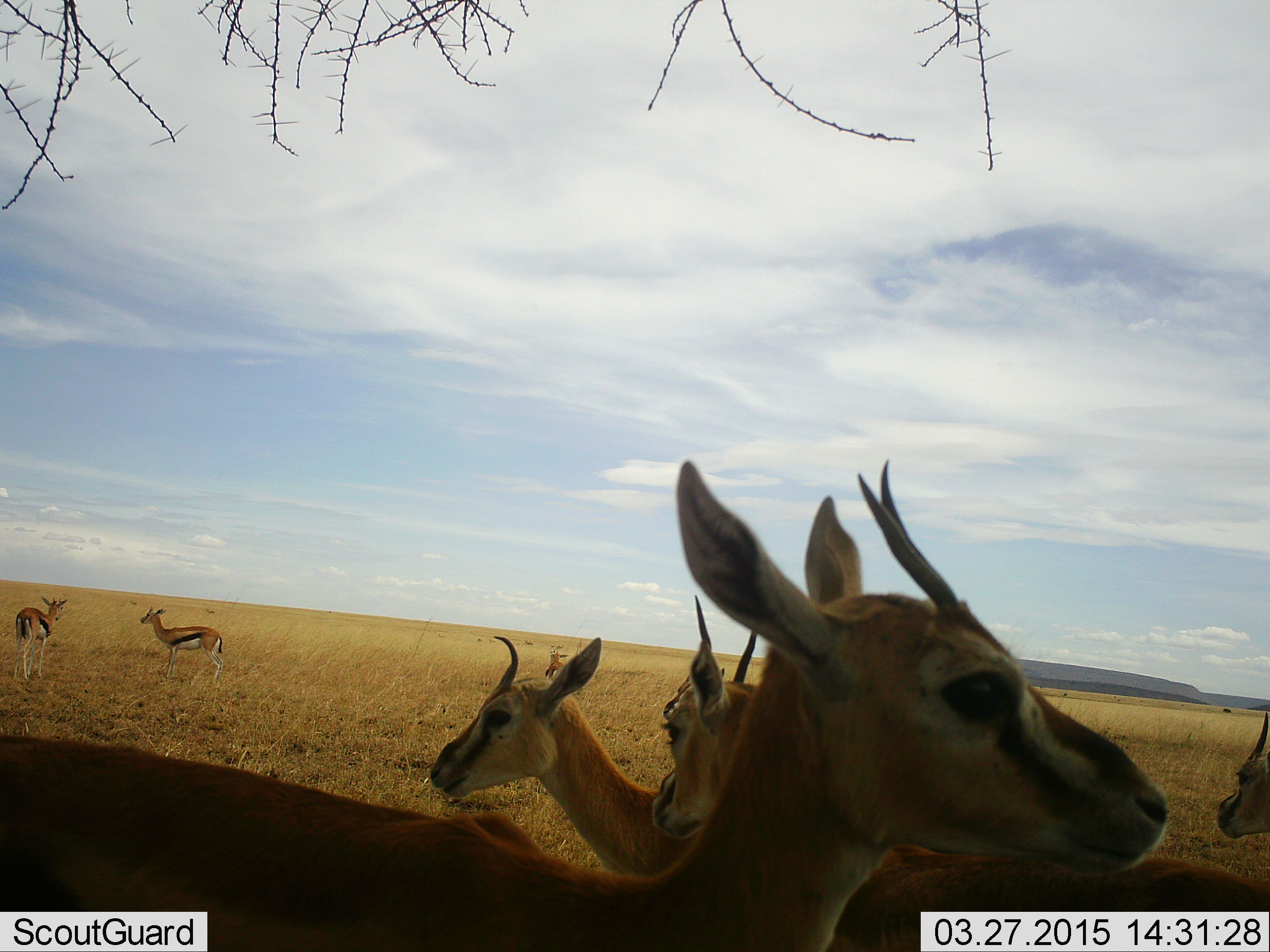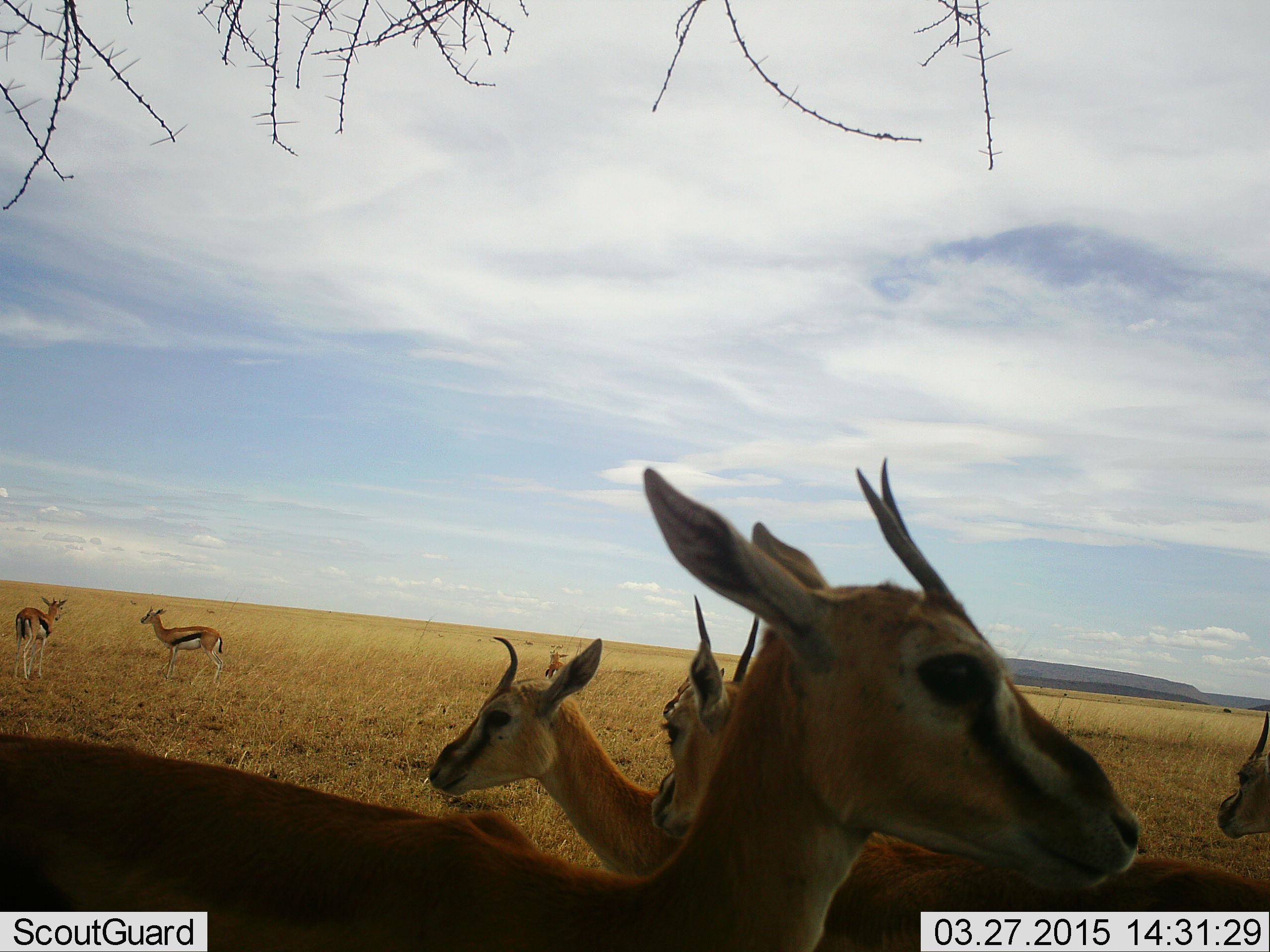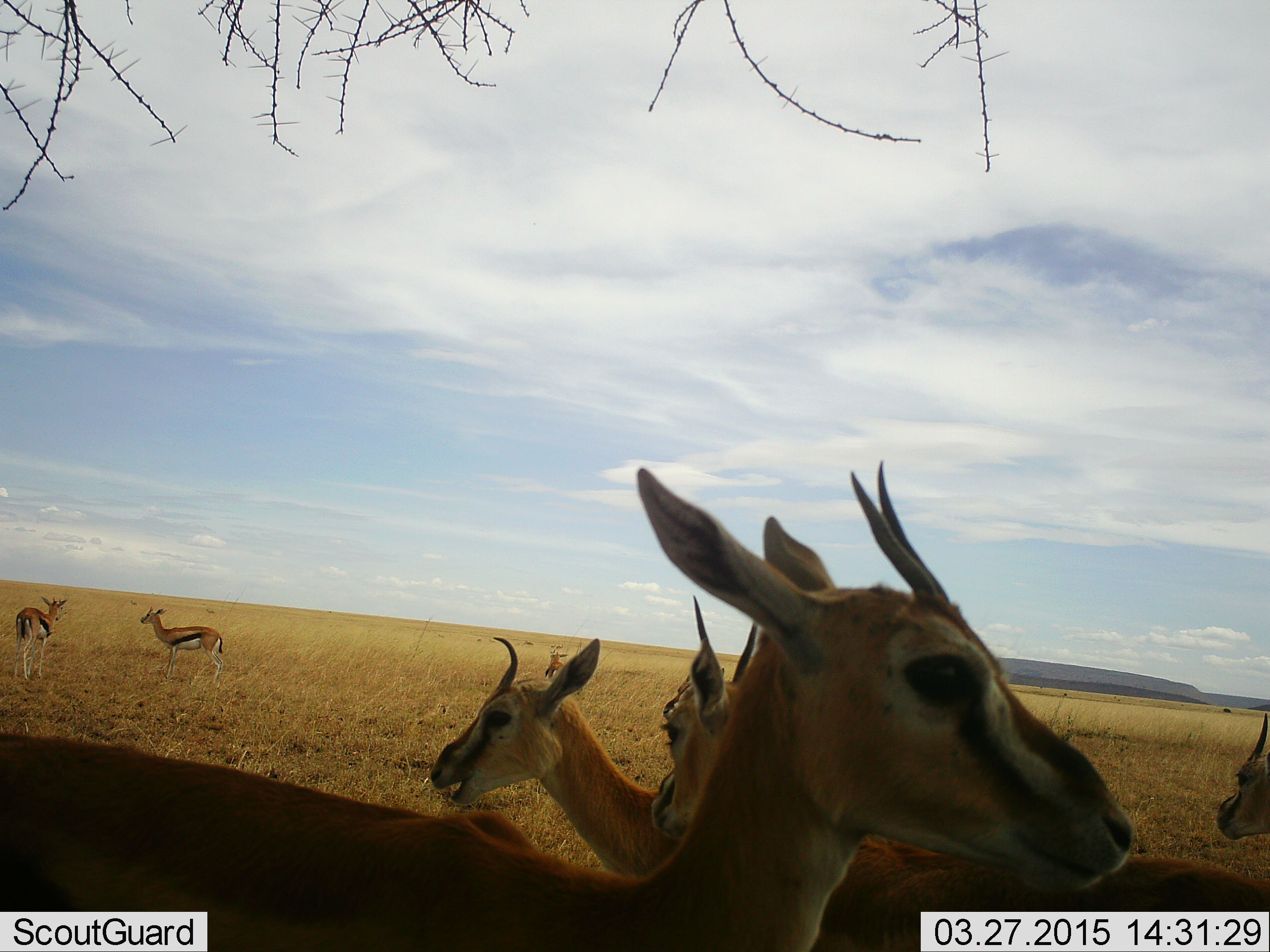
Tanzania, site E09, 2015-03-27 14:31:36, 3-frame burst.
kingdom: Animalia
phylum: Chordata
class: Mammalia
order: Artiodactyla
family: Bovidae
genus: Eudorcas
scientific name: Eudorcas thomsonii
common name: thomson's gazelle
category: gazellethomsons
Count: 7.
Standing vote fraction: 90%.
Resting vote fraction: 0%.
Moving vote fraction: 0%.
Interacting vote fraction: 10%.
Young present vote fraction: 10%.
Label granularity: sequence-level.